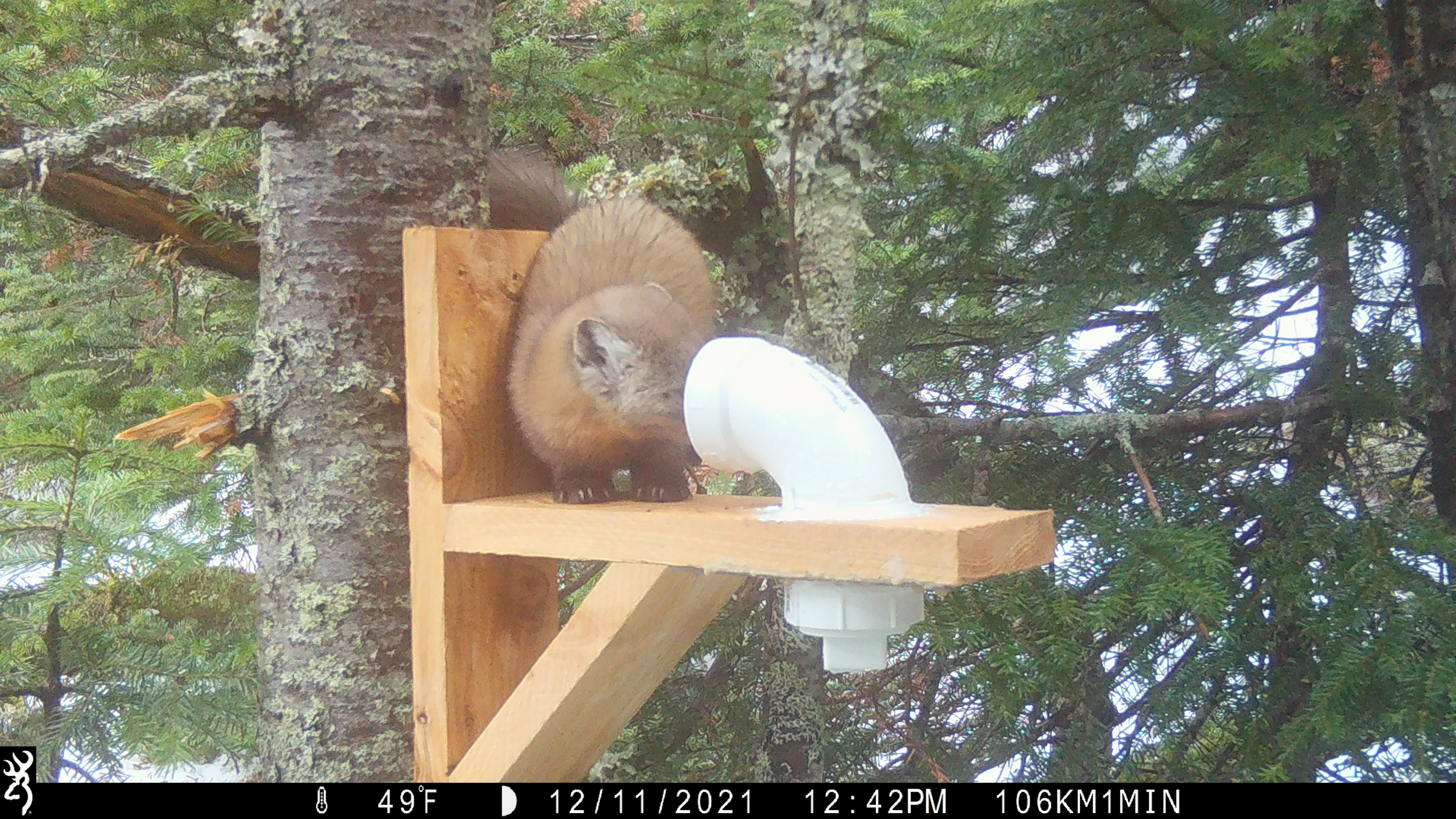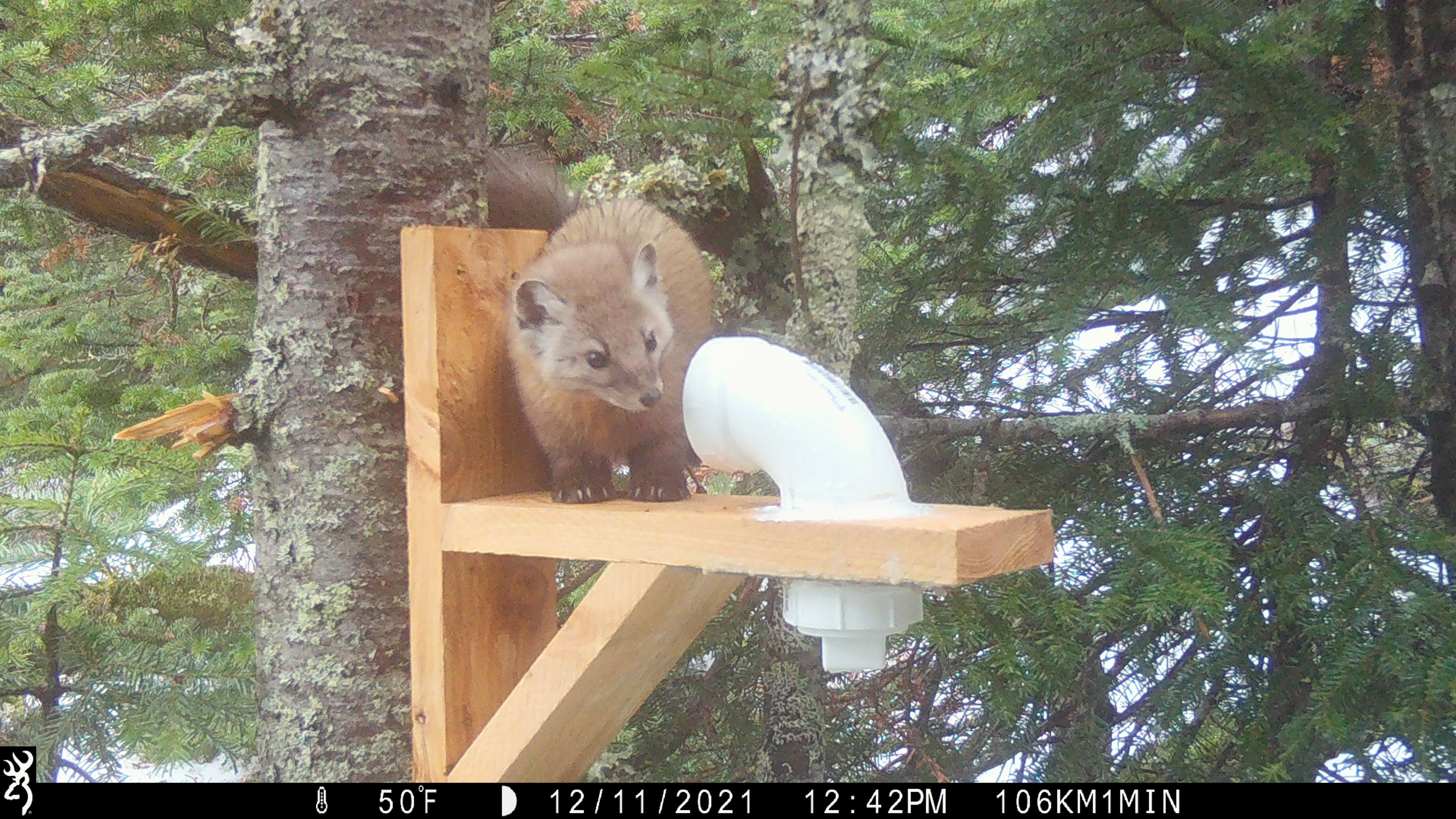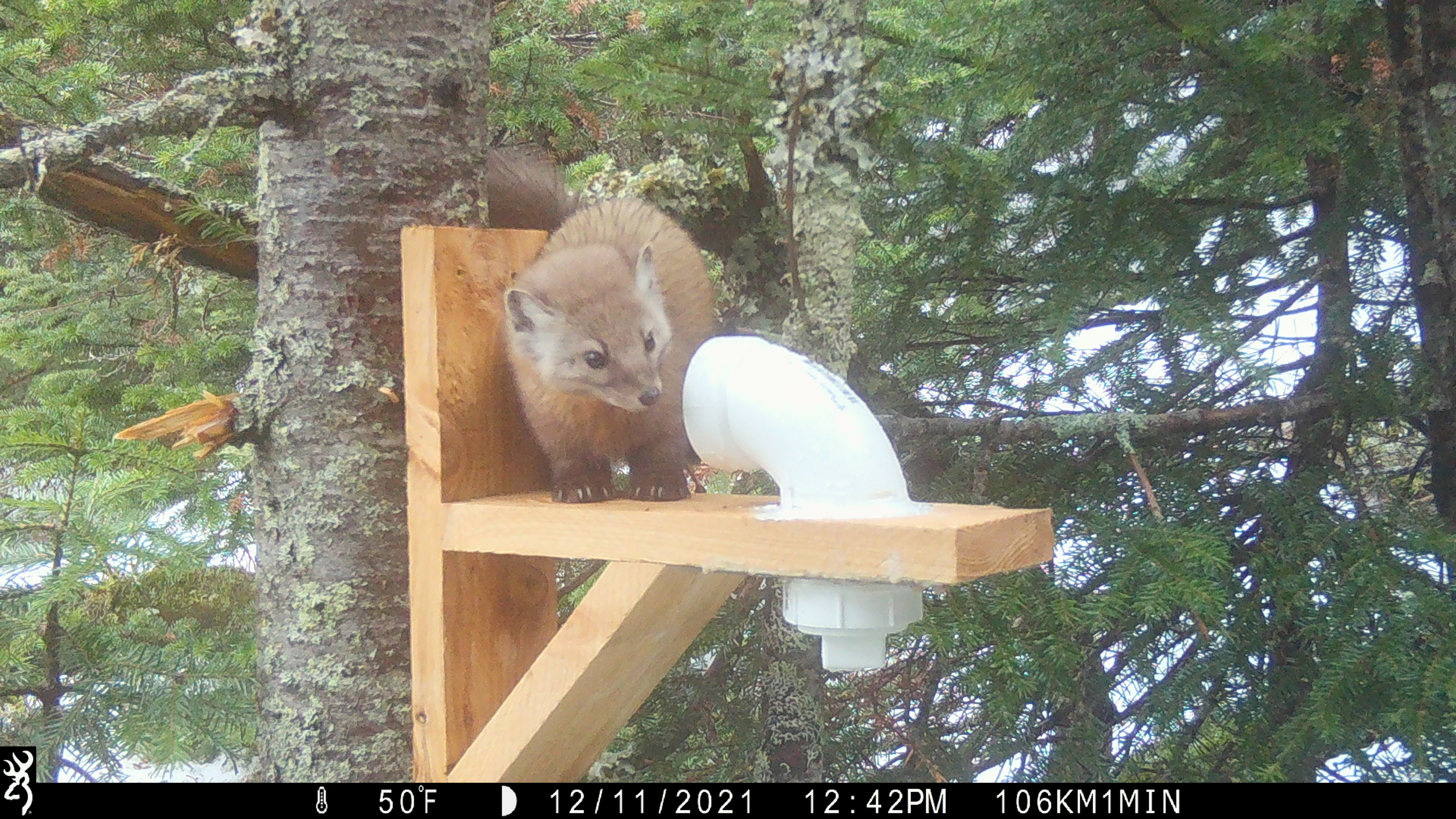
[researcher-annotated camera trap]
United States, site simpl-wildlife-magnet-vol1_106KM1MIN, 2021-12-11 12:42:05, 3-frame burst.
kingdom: Animalia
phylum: Chordata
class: Mammalia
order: Carnivora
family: Mustelidae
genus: Martes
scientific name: Martes americana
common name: american marten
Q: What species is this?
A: American marten (Martes americana).